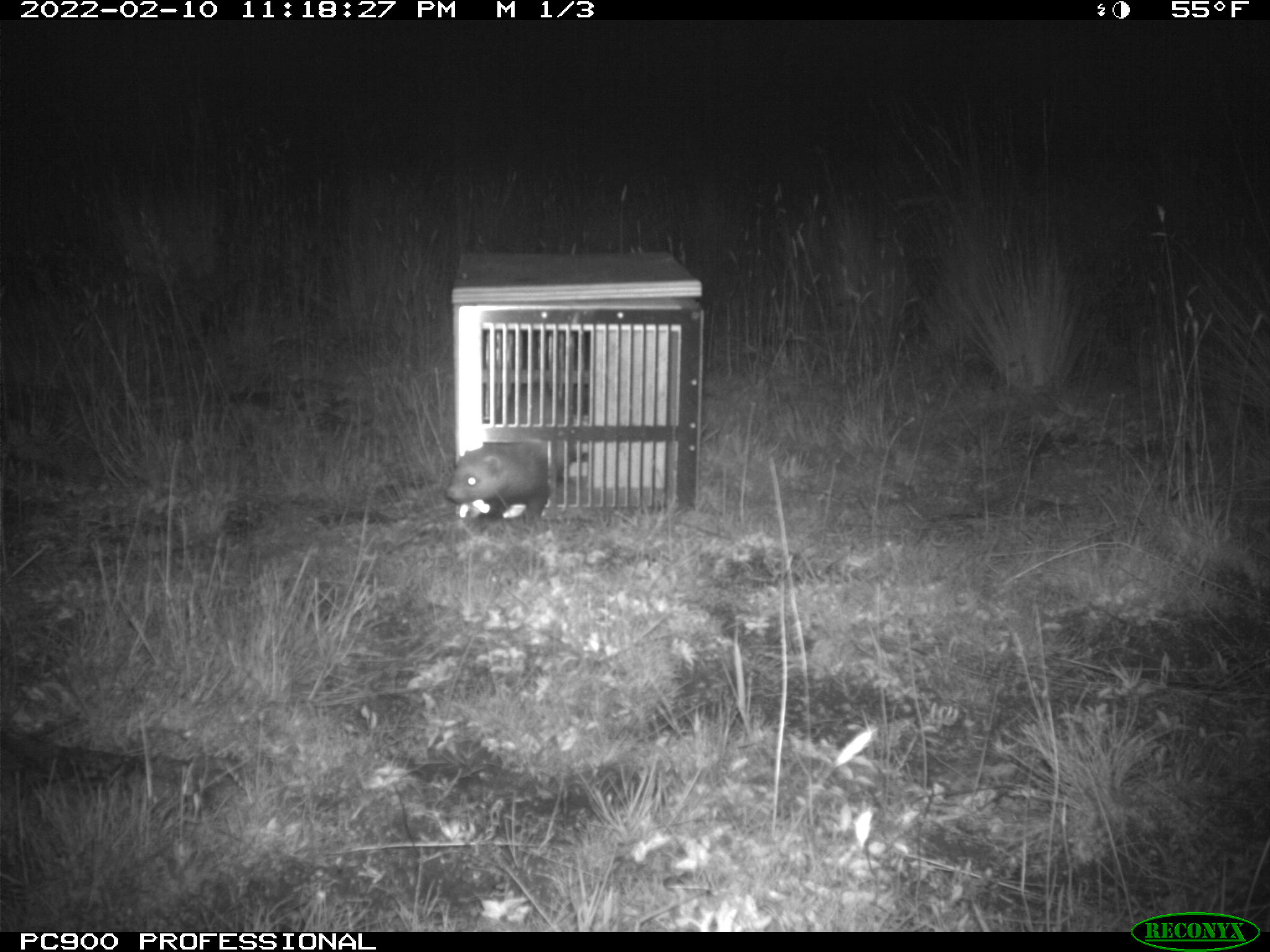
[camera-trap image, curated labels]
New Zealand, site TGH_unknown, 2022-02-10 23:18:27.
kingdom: Animalia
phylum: Chordata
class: Mammalia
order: Carnivora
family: Mustelidae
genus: Mustela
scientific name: Mustela furo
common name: ferret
Ferret (Mustela furo).